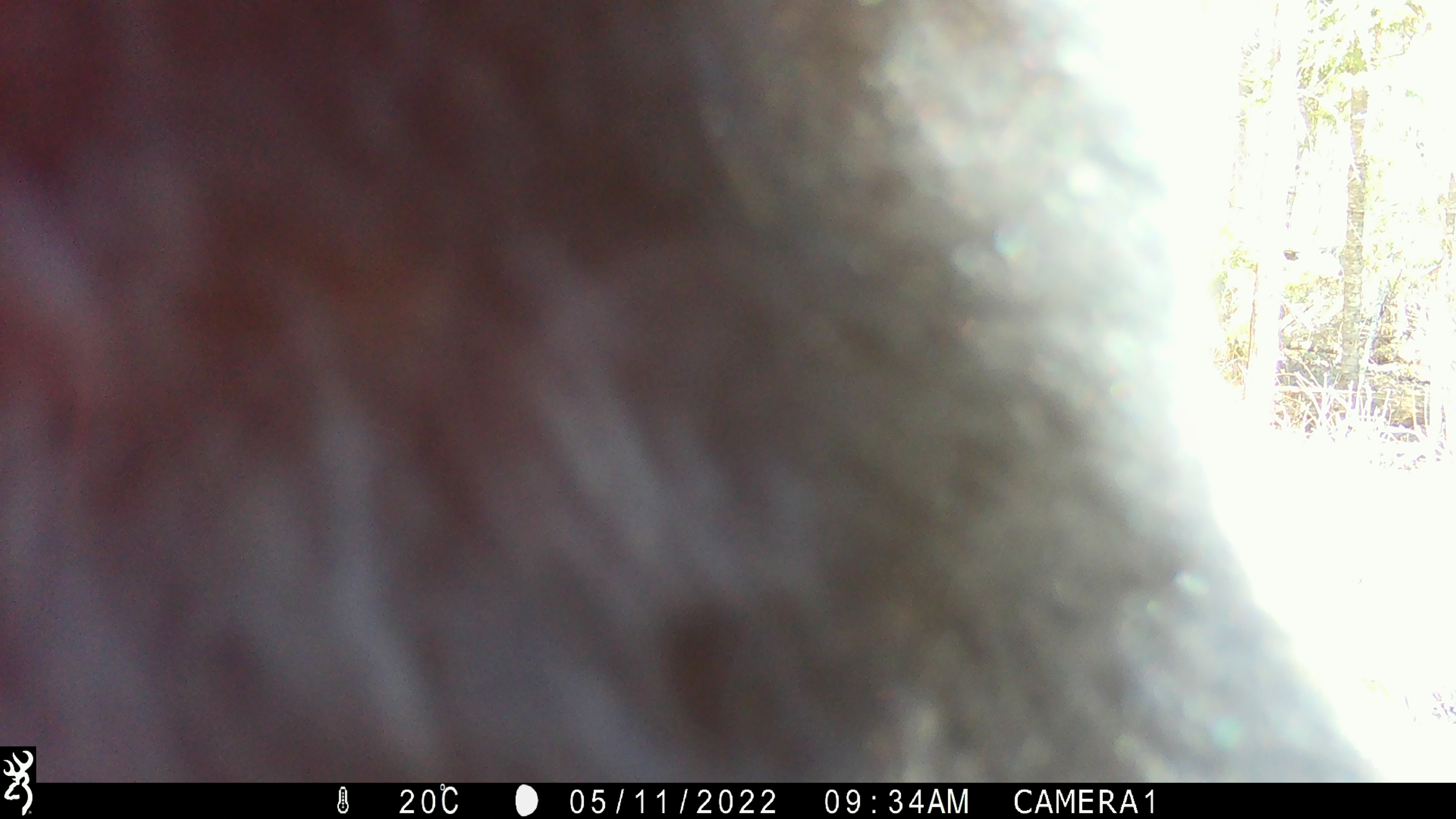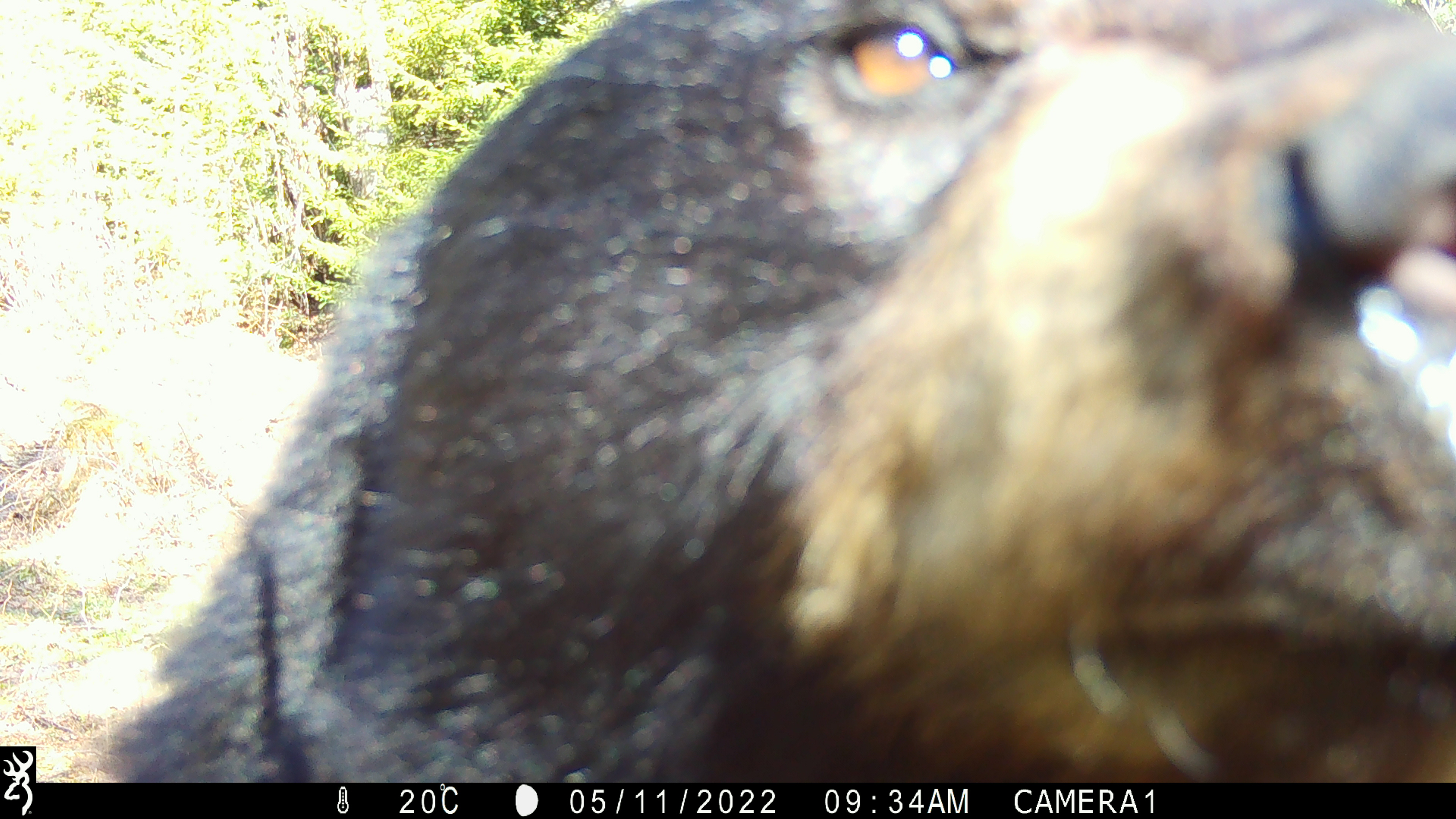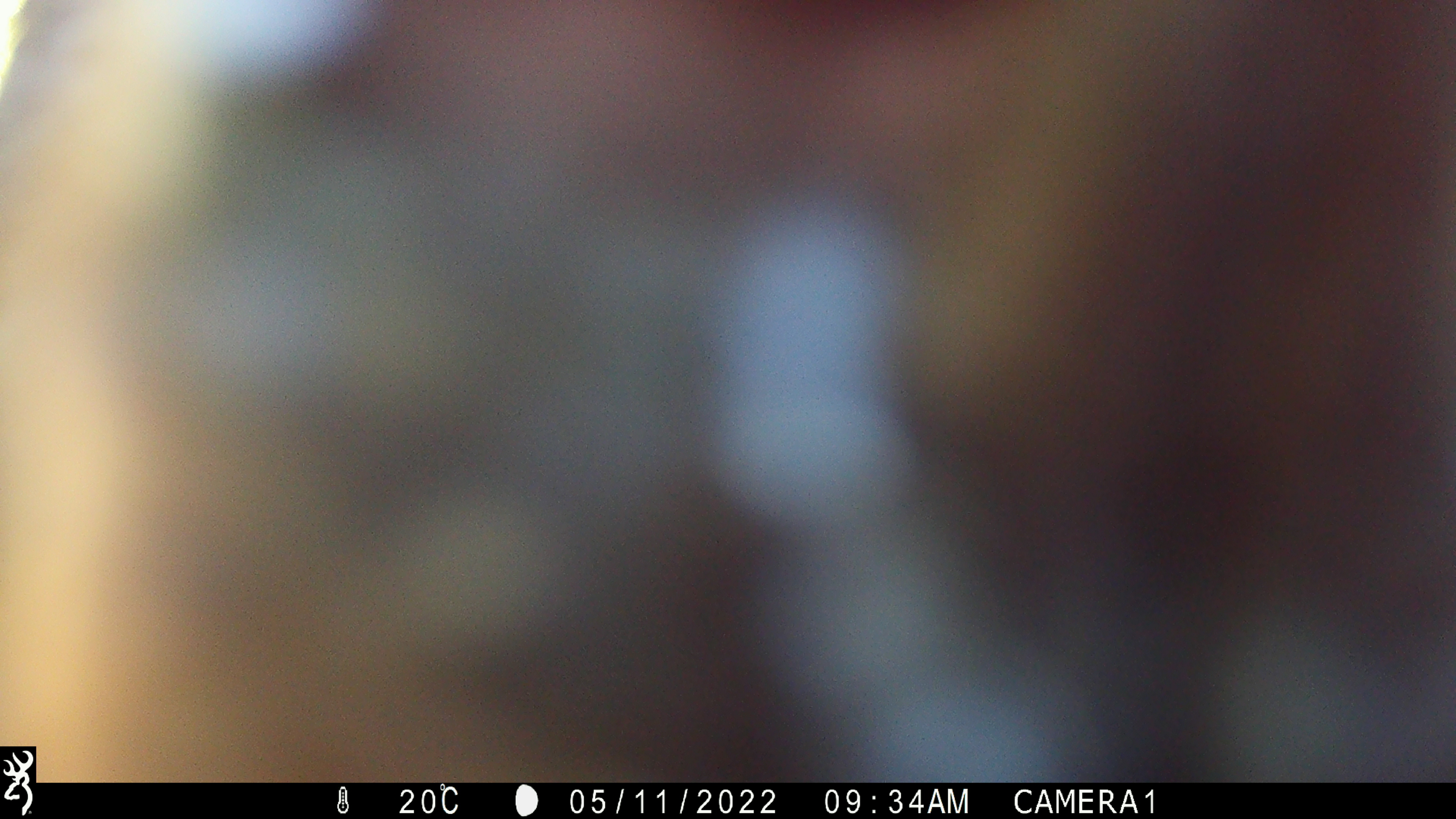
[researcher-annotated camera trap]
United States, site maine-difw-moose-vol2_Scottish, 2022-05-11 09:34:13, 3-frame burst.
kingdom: Animalia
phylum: Chordata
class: Mammalia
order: Carnivora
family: Ursidae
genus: Ursus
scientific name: Ursus americanus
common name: black bear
Black bear (Ursus americanus).